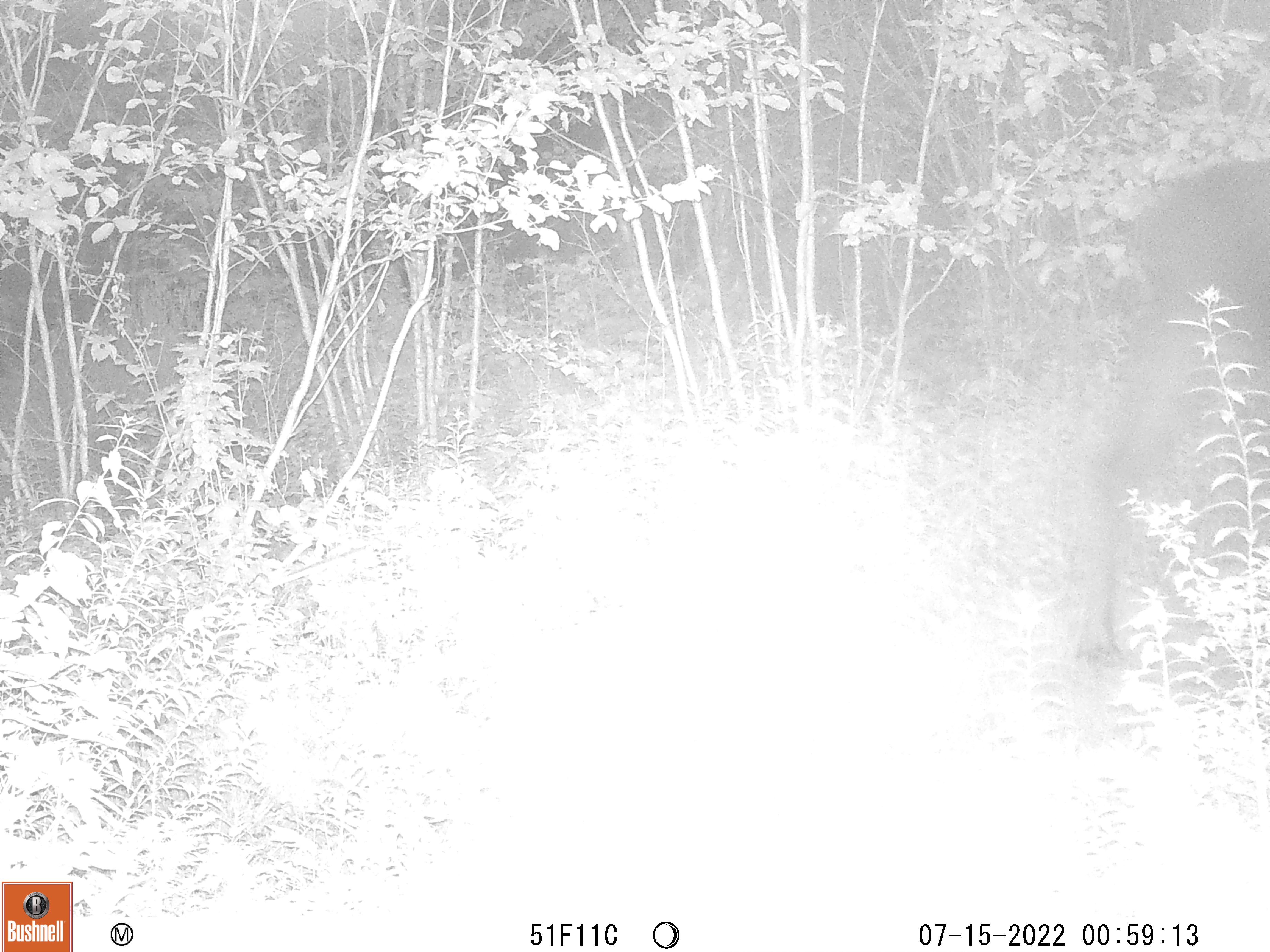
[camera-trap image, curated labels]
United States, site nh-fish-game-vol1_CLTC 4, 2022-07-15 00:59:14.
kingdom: Animalia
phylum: Chordata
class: Mammalia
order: Artiodactyla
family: Cervidae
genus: Alces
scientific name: Alces alces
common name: moose